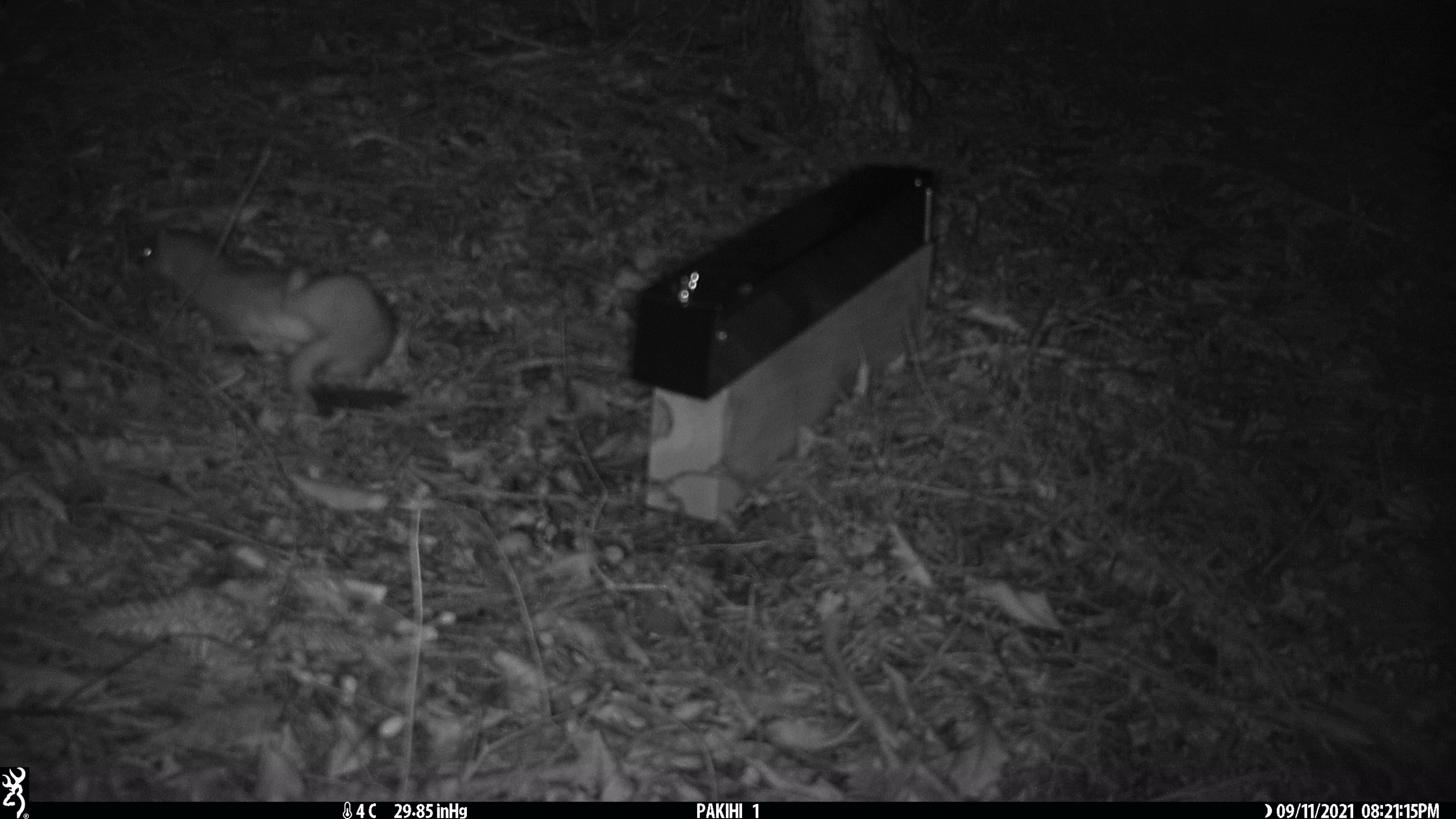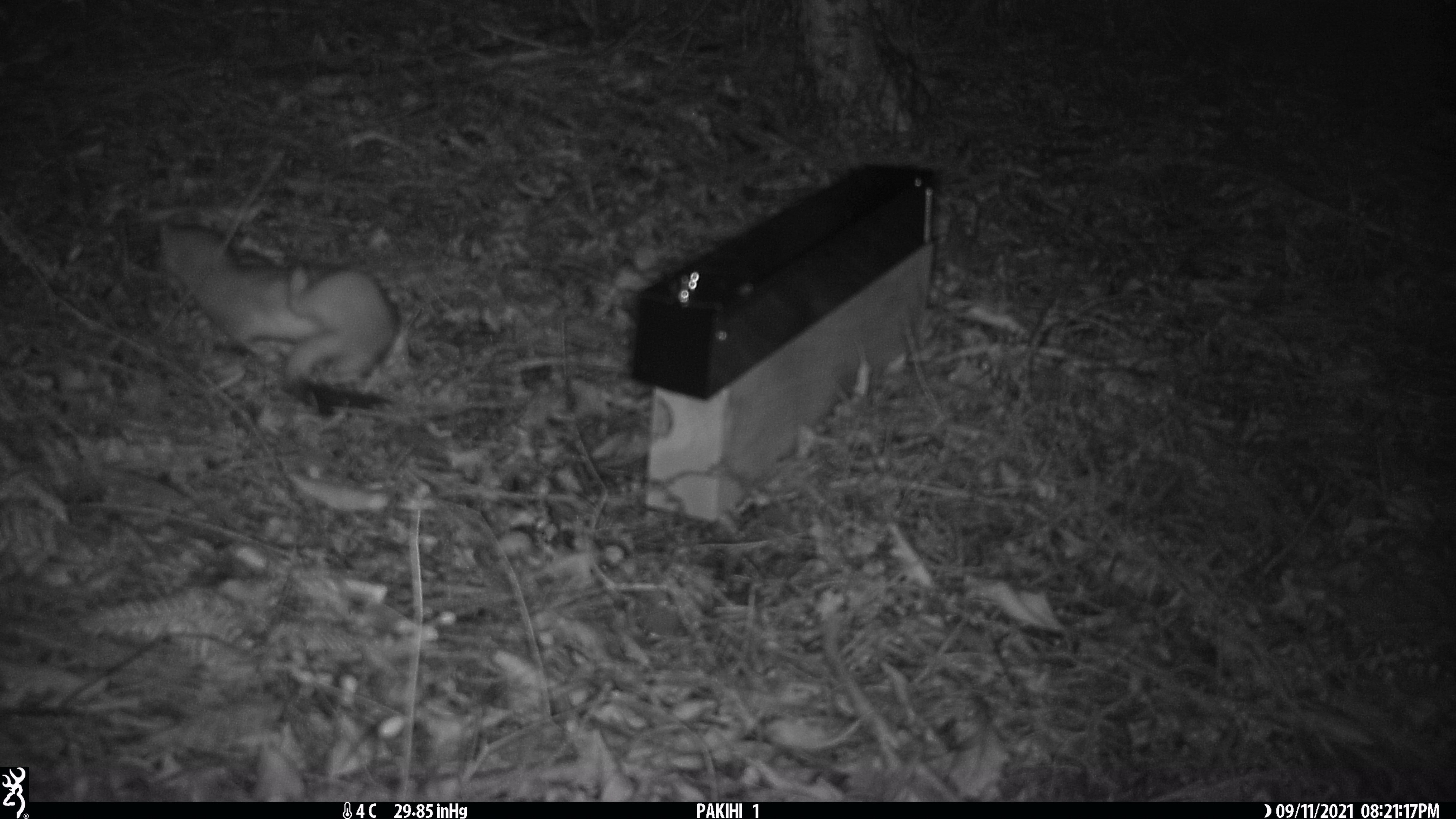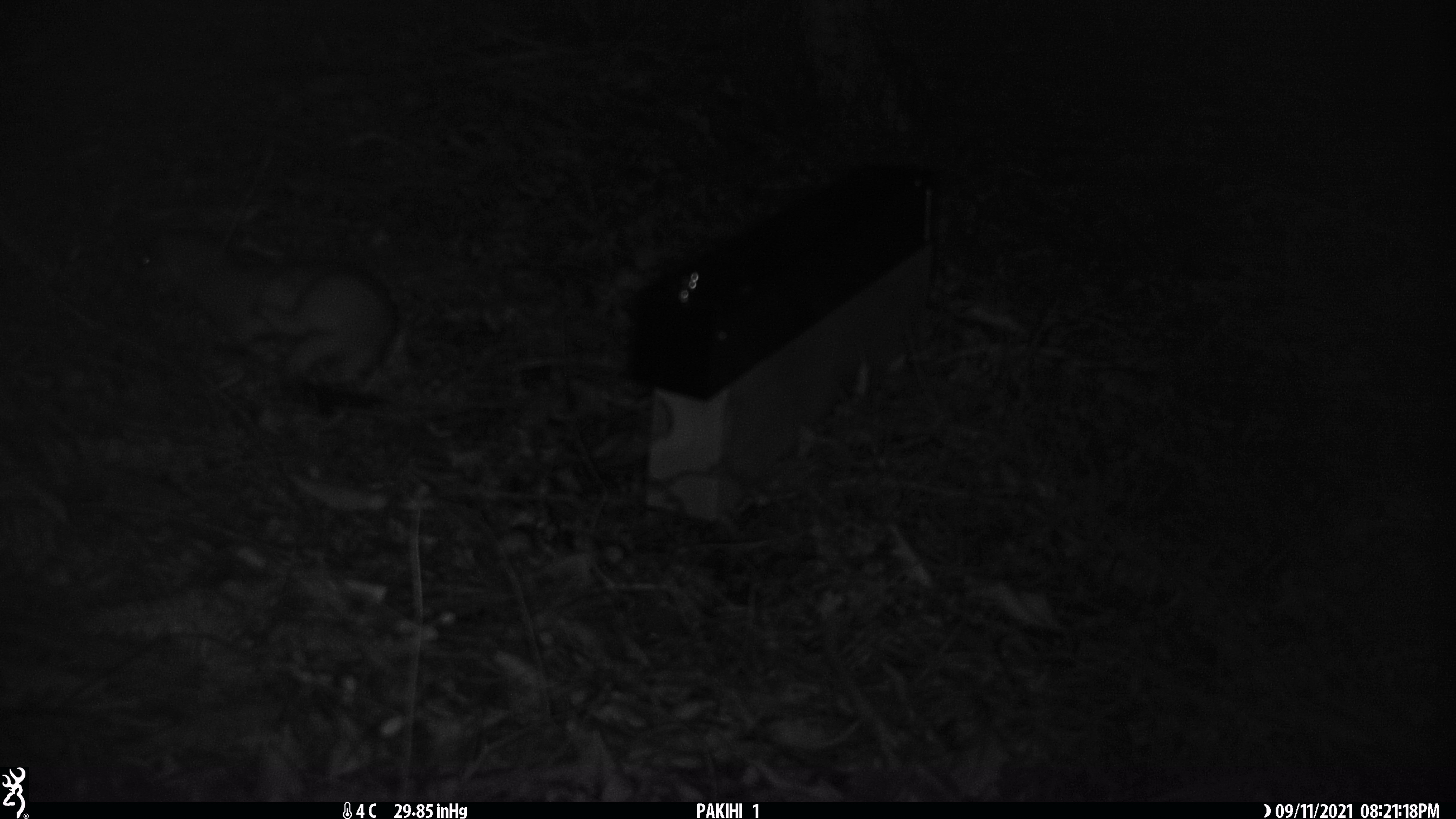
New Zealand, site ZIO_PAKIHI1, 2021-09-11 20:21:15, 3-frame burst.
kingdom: Animalia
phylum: Chordata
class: Mammalia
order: Carnivora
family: Mustelidae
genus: Mustela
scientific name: Mustela erminea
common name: stoat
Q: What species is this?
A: Stoat (Mustela erminea).